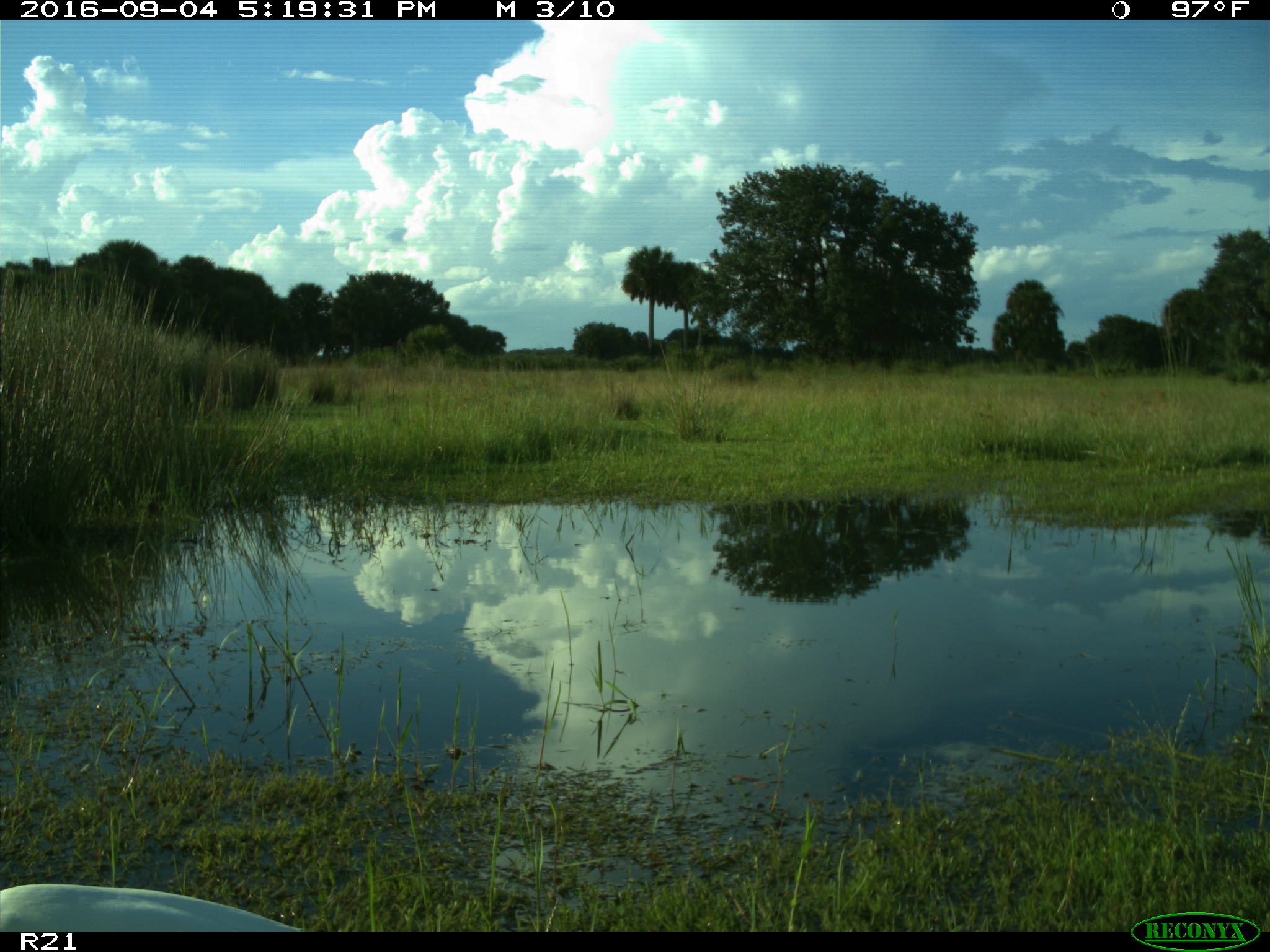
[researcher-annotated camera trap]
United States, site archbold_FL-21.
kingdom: Animalia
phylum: Chordata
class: Aves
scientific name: Aves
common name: birds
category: unidentified bird